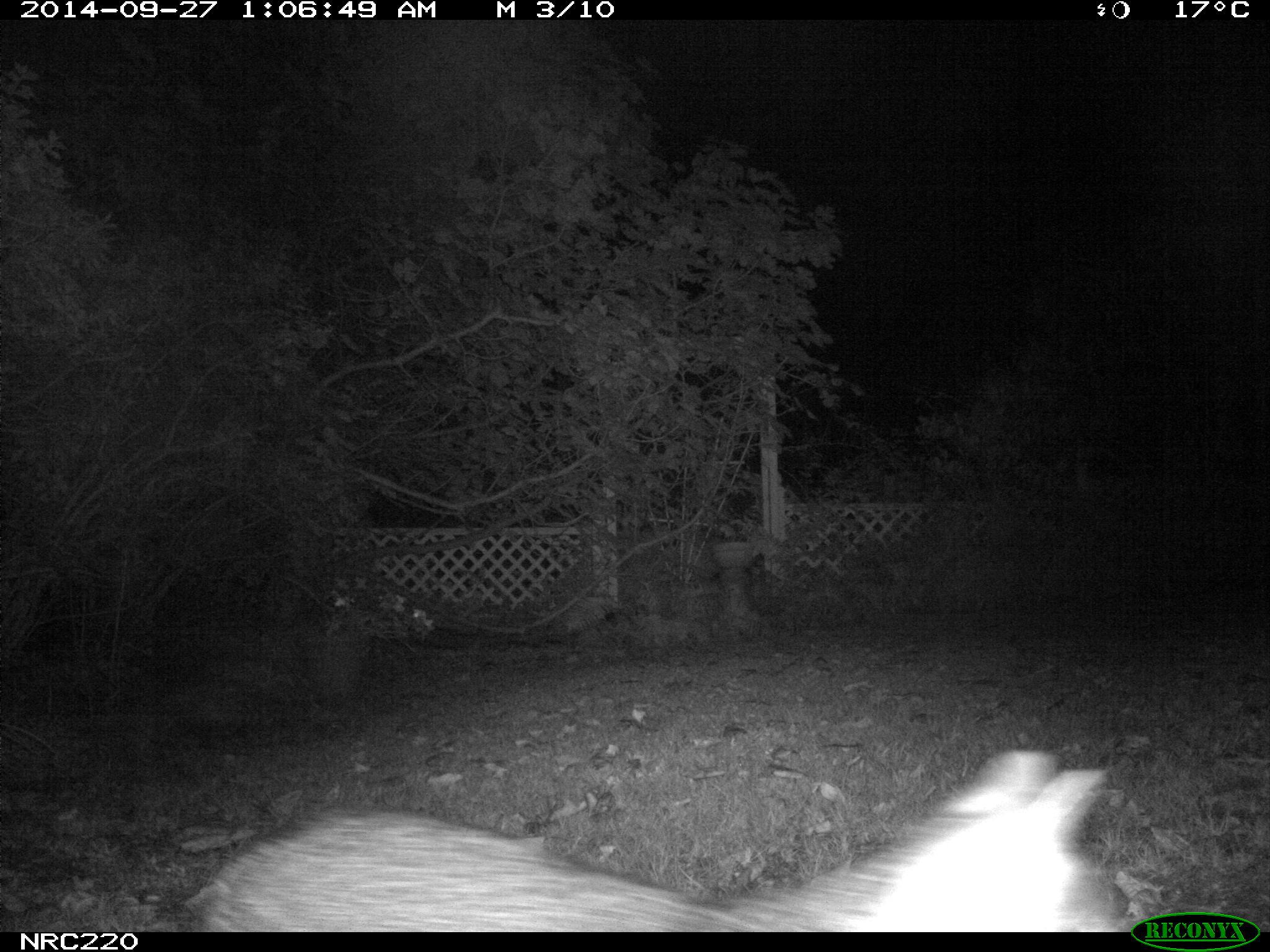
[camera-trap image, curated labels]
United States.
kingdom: Animalia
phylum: Chordata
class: Mammalia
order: Carnivora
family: Canidae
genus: Urocyon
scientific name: Urocyon cinereoargenteus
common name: gray fox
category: Grey Fox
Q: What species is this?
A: Grey Fox (gray fox) (Urocyon cinereoargenteus).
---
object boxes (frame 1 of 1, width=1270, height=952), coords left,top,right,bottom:
Grey Fox: 162,740,1143,928